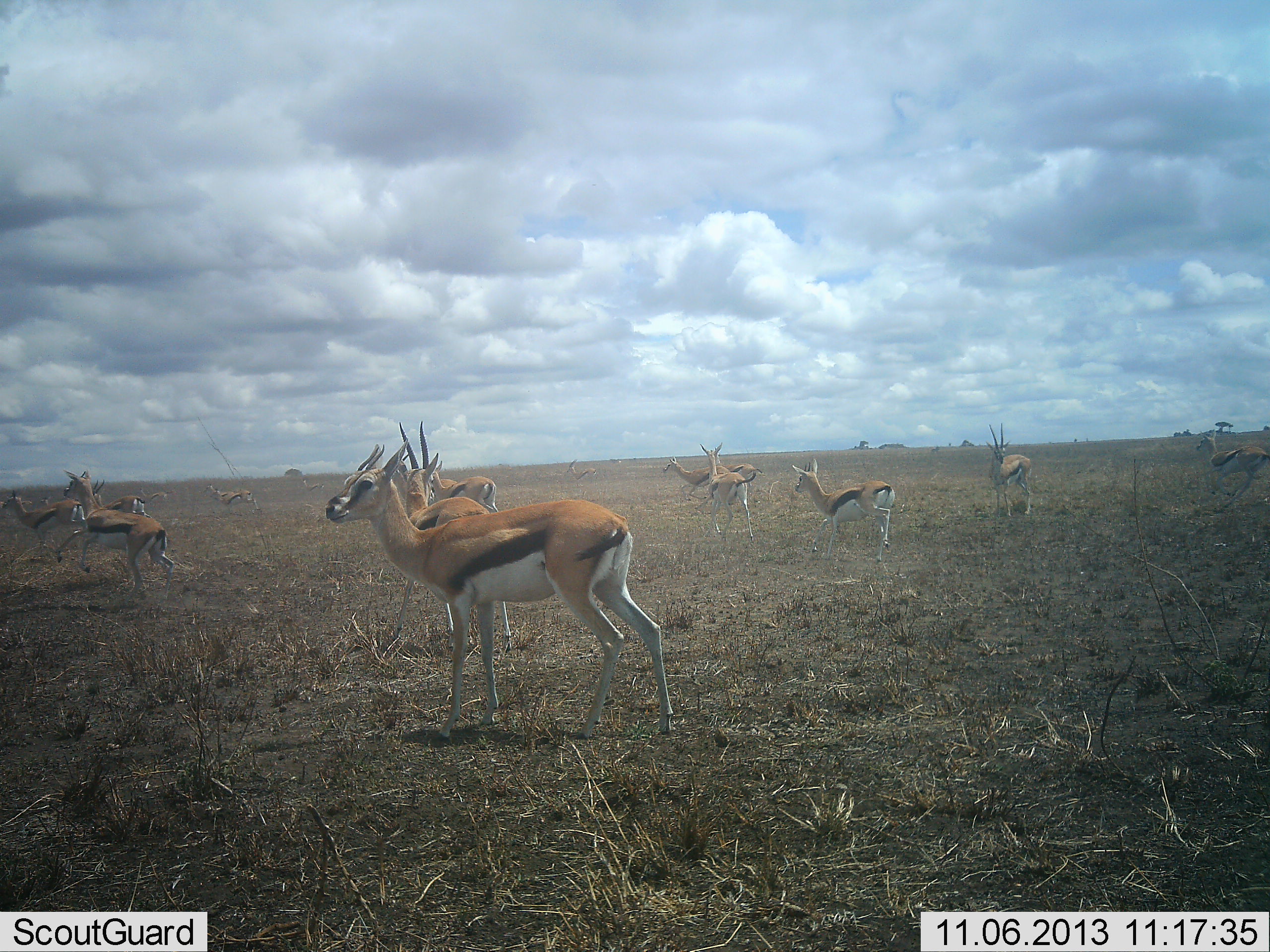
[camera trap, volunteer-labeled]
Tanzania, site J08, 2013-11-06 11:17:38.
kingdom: Animalia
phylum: Chordata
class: Mammalia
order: Artiodactyla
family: Bovidae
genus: Eudorcas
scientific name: Eudorcas thomsonii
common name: thomson's gazelle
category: gazellethomsons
Gazellethomsons (thomson's gazelle) (Eudorcas thomsonii), count 11-50. Behavior (volunteer vote fractions): standing 88%, resting 4%, moving 64%, interacting 8%. Young present (vote fraction): 0%. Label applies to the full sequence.